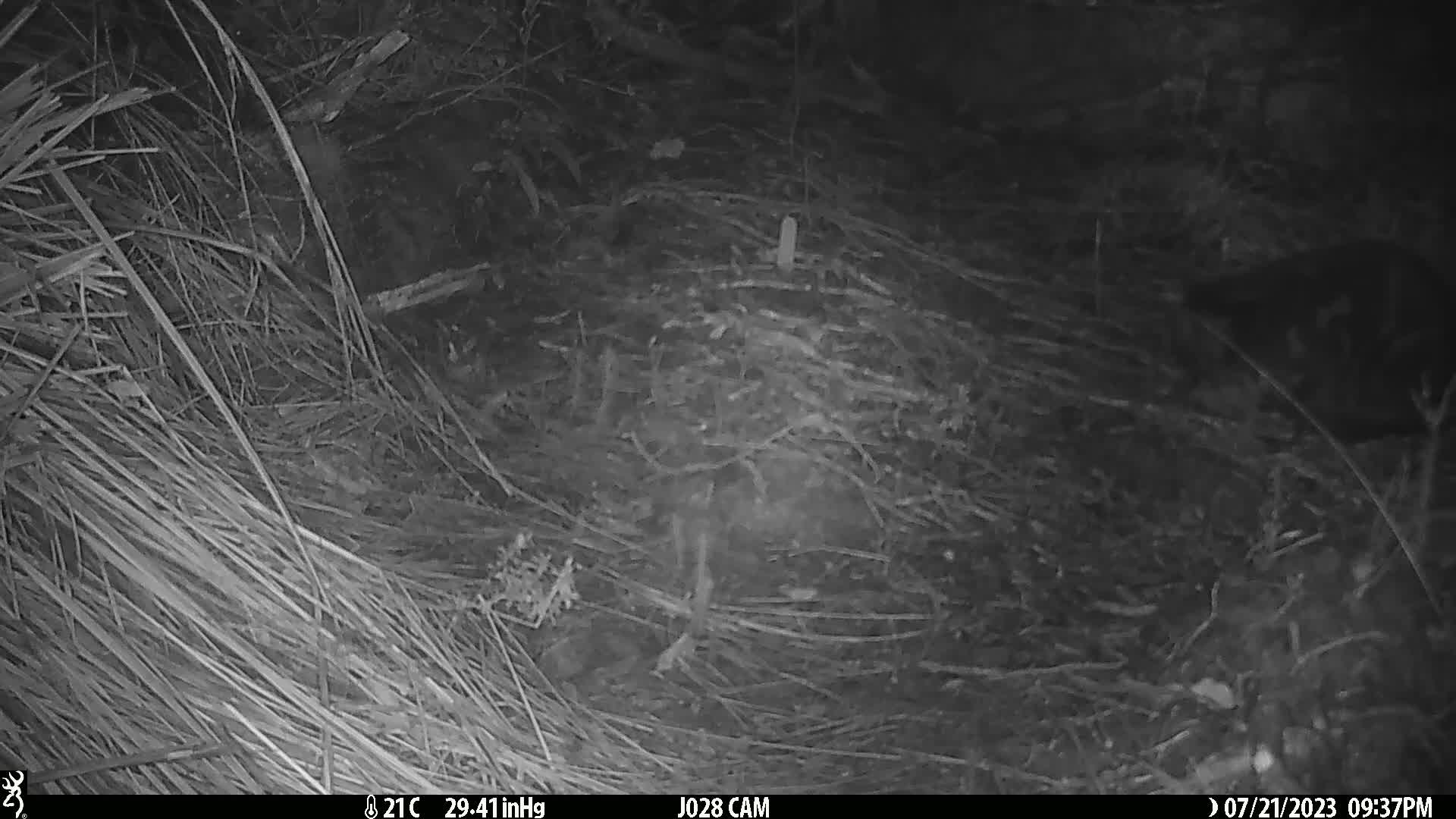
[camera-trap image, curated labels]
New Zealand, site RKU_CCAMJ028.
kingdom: Animalia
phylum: Chordata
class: Mammalia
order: Carnivora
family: Felidae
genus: Felis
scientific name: Felis catus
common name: domestic cat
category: cat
Cat (domestic cat) (Felis catus).